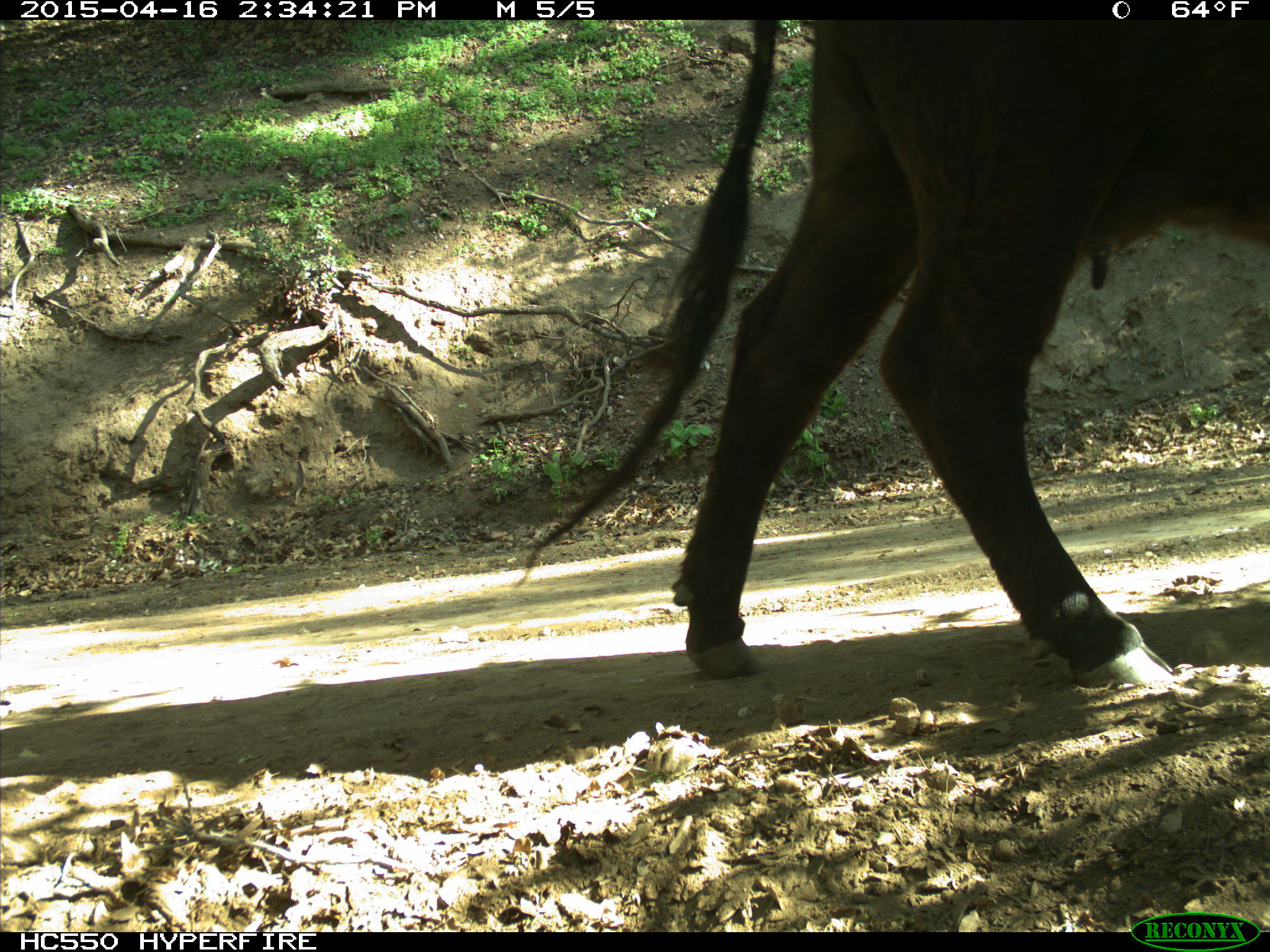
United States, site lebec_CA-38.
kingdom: Animalia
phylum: Chordata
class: Mammalia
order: Artiodactyla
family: Bovidae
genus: Bos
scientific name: Bos taurus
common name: domestic cow